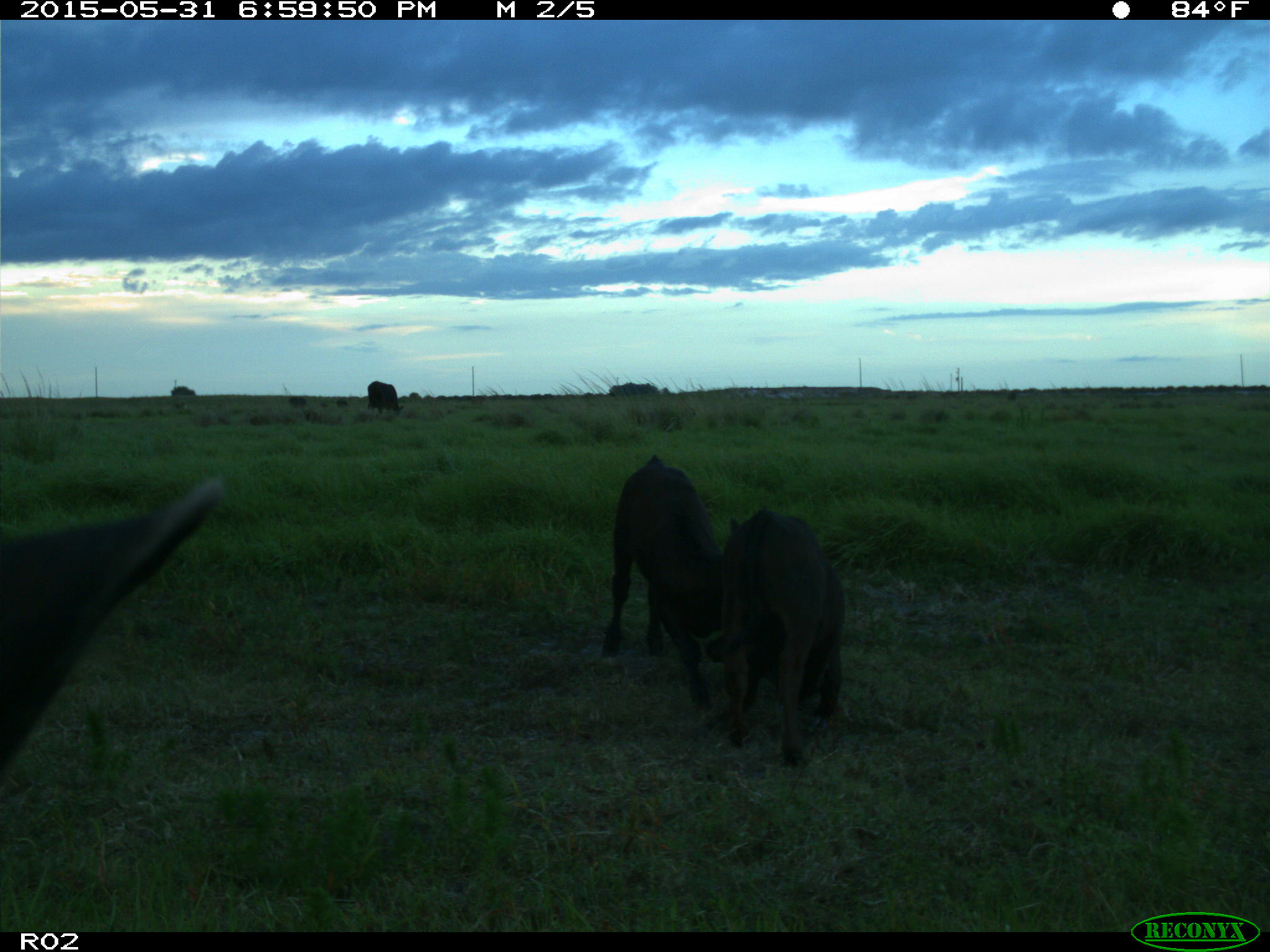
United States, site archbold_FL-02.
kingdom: Animalia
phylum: Chordata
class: Mammalia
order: Artiodactyla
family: Bovidae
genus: Bos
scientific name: Bos taurus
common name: domestic cow